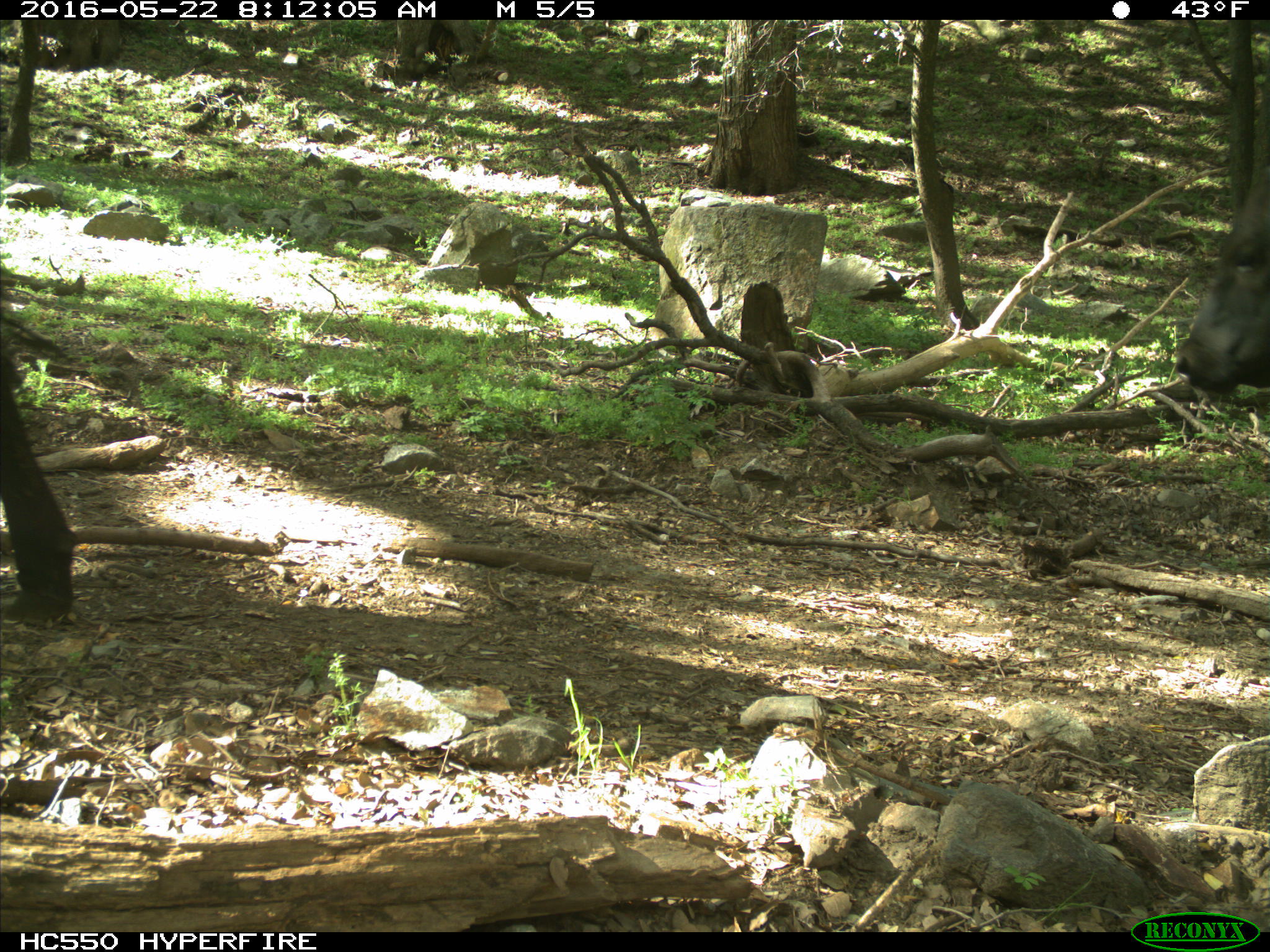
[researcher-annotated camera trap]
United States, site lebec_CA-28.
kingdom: Animalia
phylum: Chordata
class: Mammalia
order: Artiodactyla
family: Bovidae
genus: Bos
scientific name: Bos taurus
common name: domestic cow